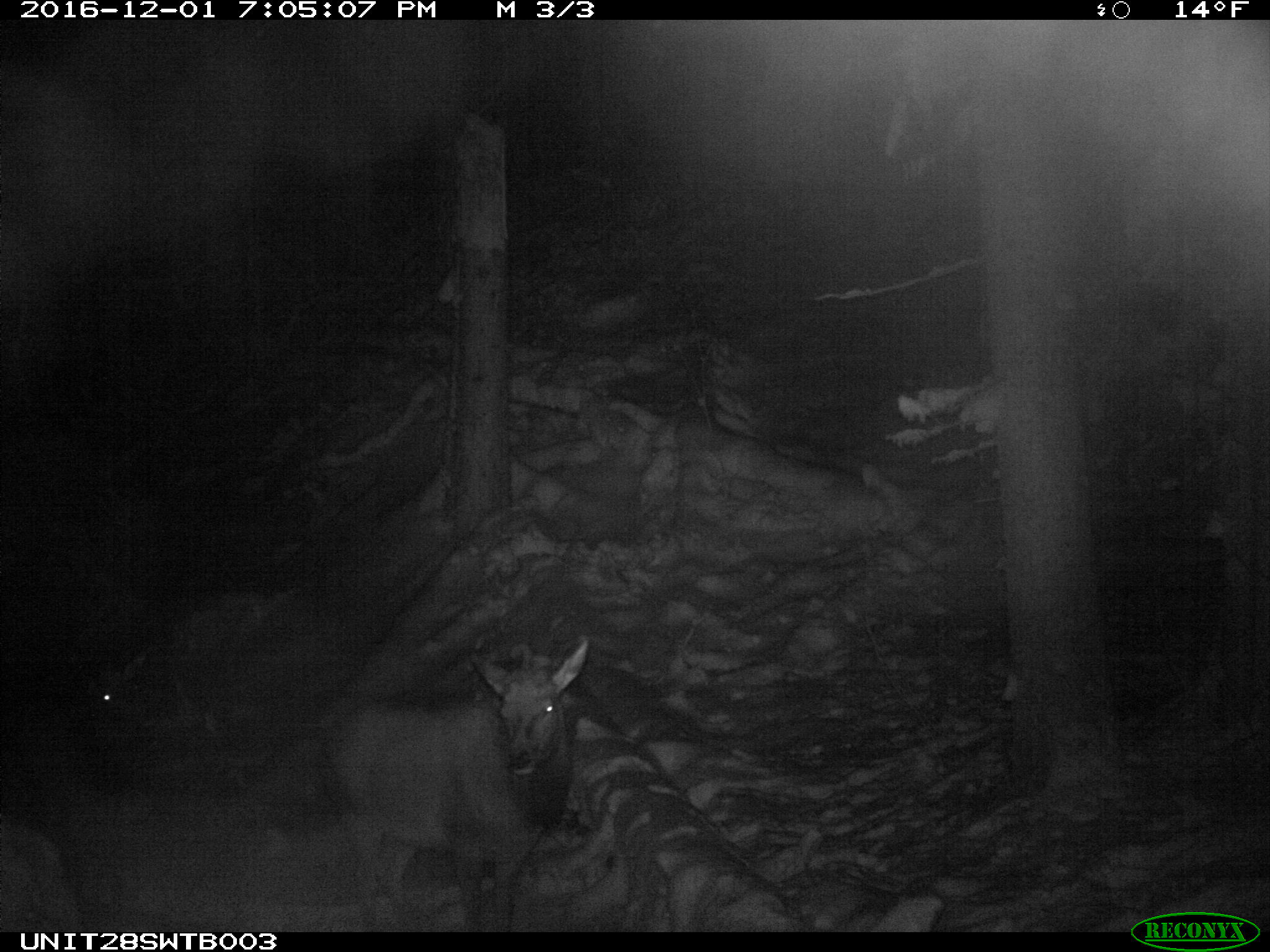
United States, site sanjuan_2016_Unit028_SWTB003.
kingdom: Animalia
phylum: Chordata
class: Mammalia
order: Artiodactyla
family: Cervidae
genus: Cervus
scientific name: Cervus elaphus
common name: red deer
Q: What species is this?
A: Cervus elaphus (red deer).